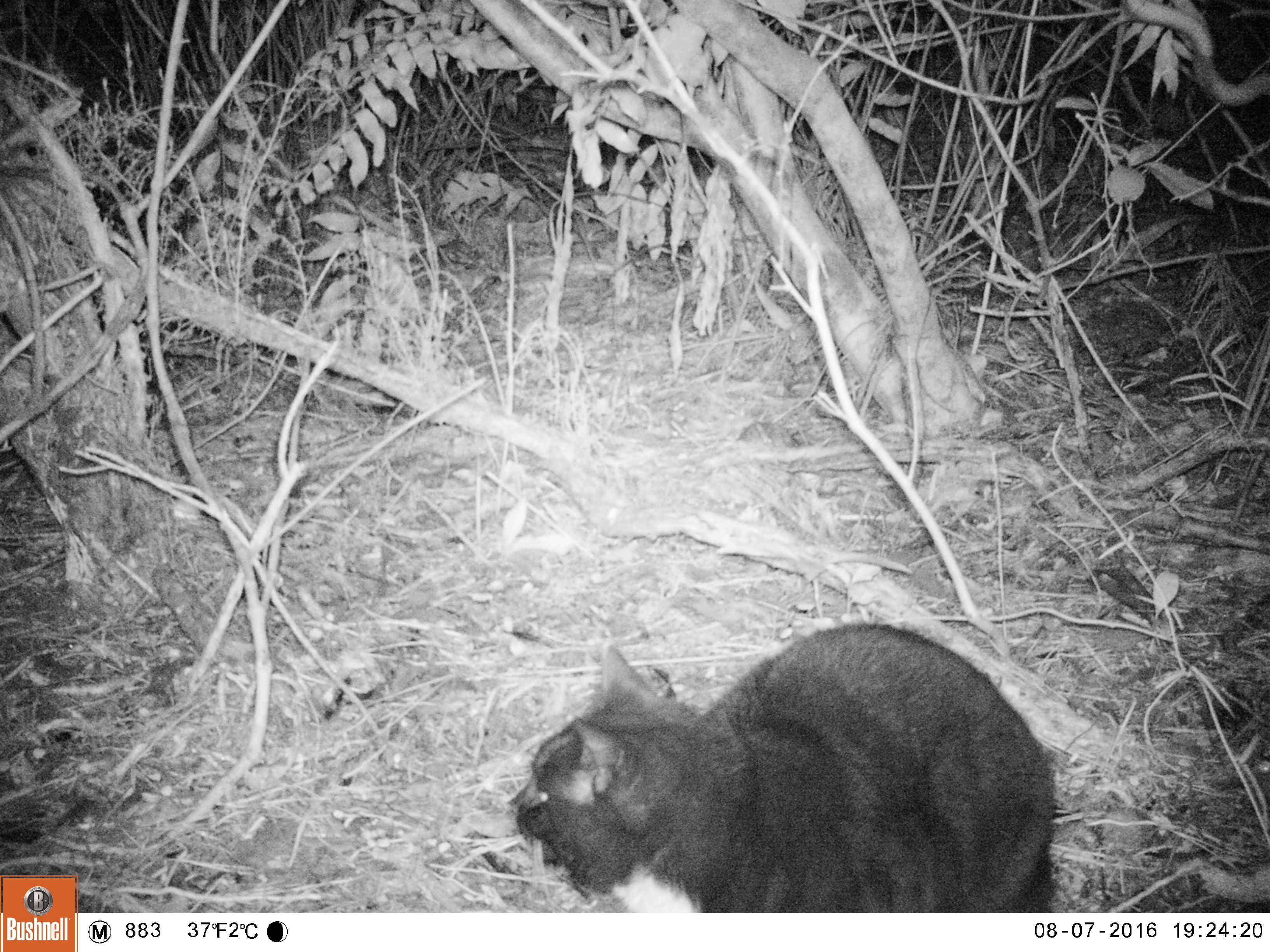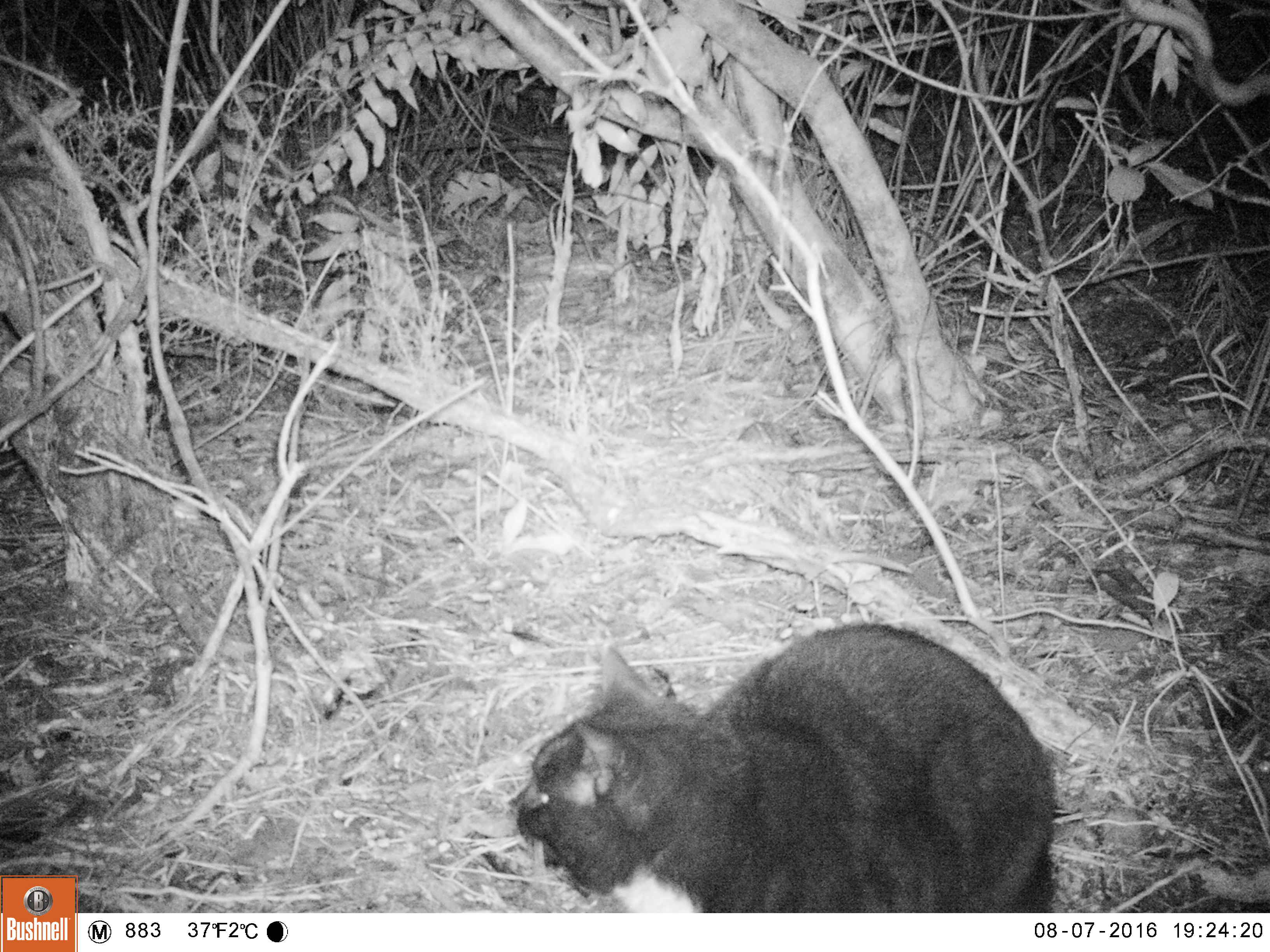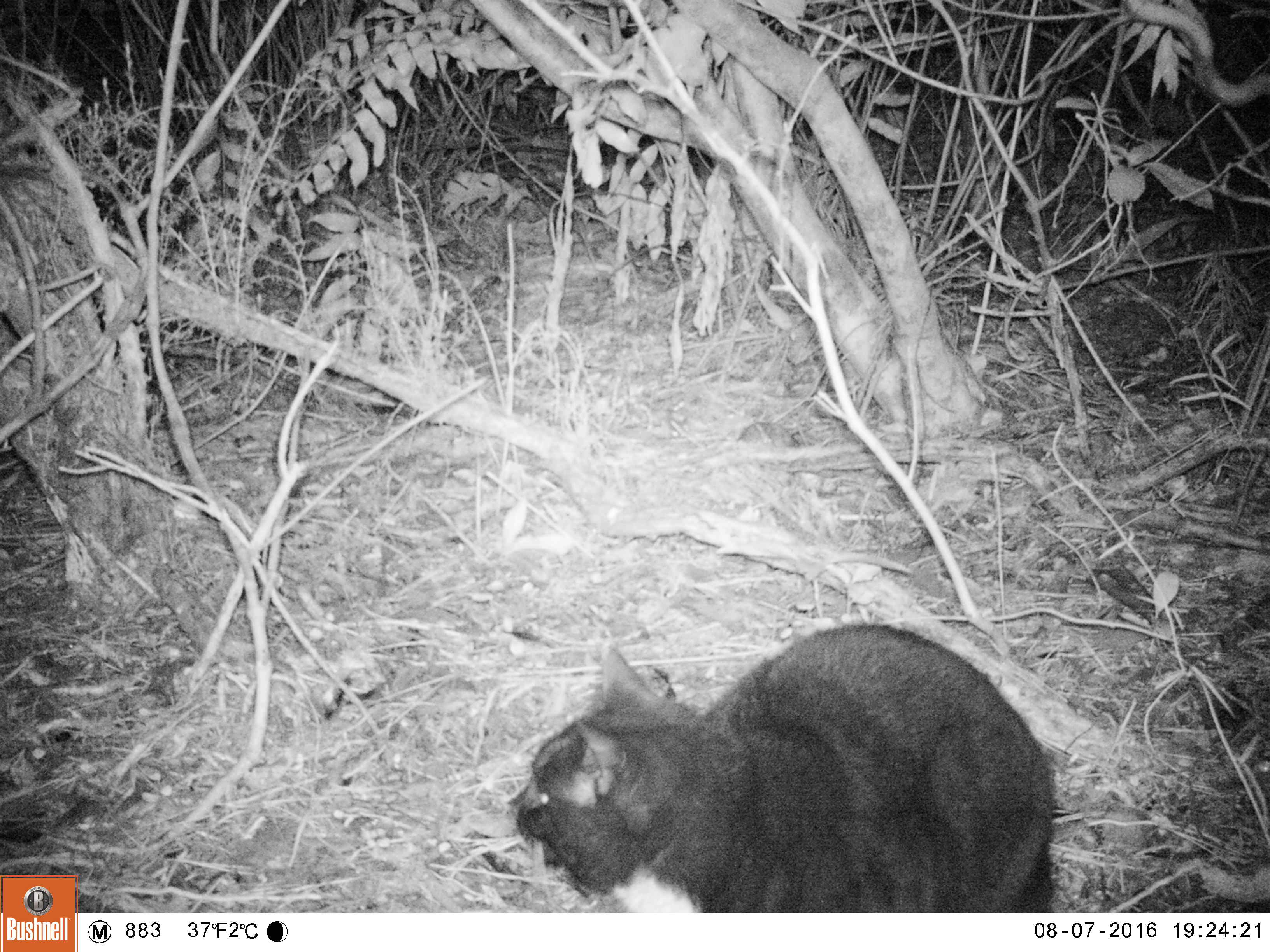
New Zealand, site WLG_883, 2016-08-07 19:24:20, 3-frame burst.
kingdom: Animalia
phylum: Chordata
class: Mammalia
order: Carnivora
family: Felidae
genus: Felis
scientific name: Felis catus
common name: domestic cat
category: cat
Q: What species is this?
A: Cat (domestic cat) (Felis catus).